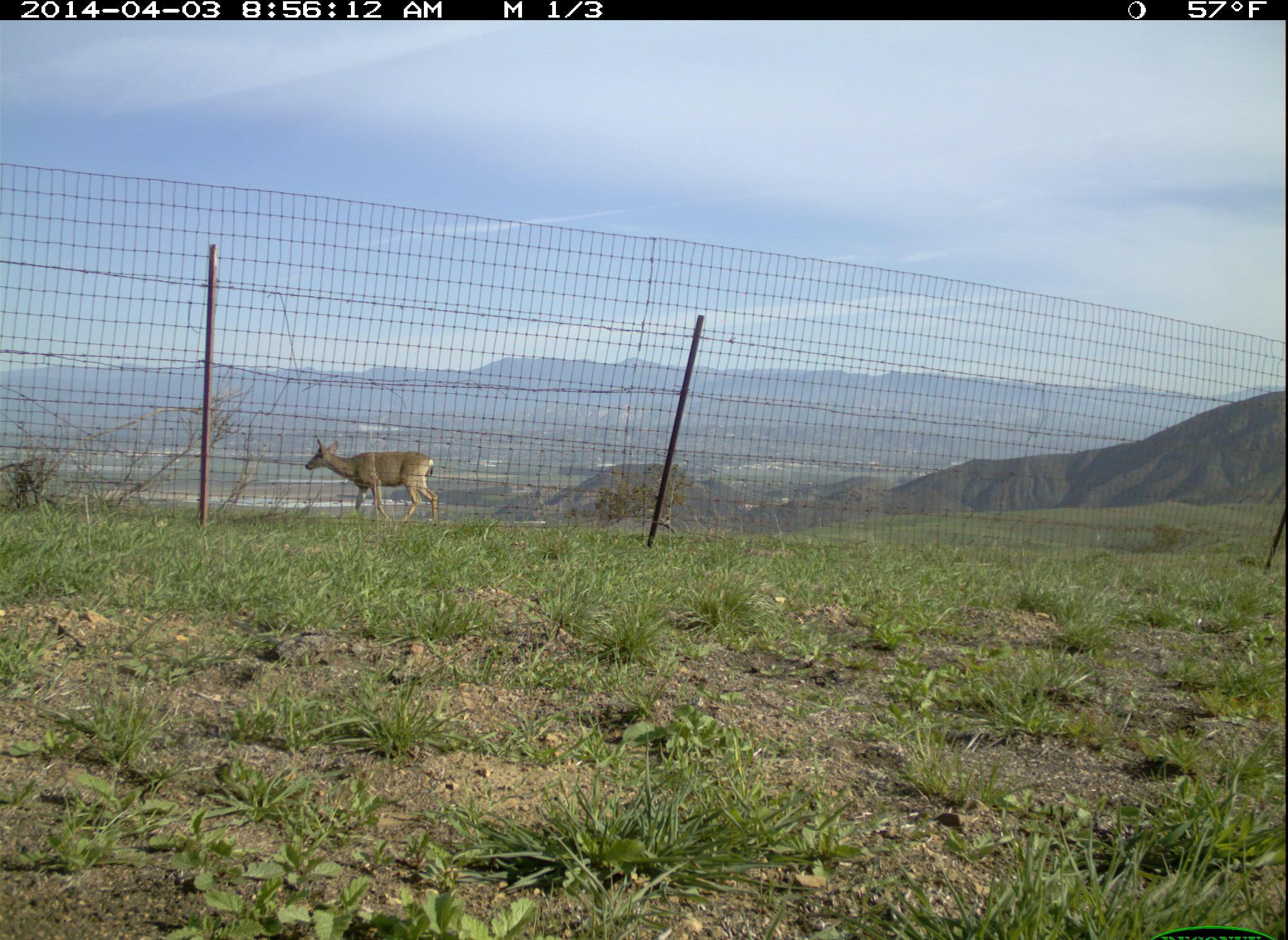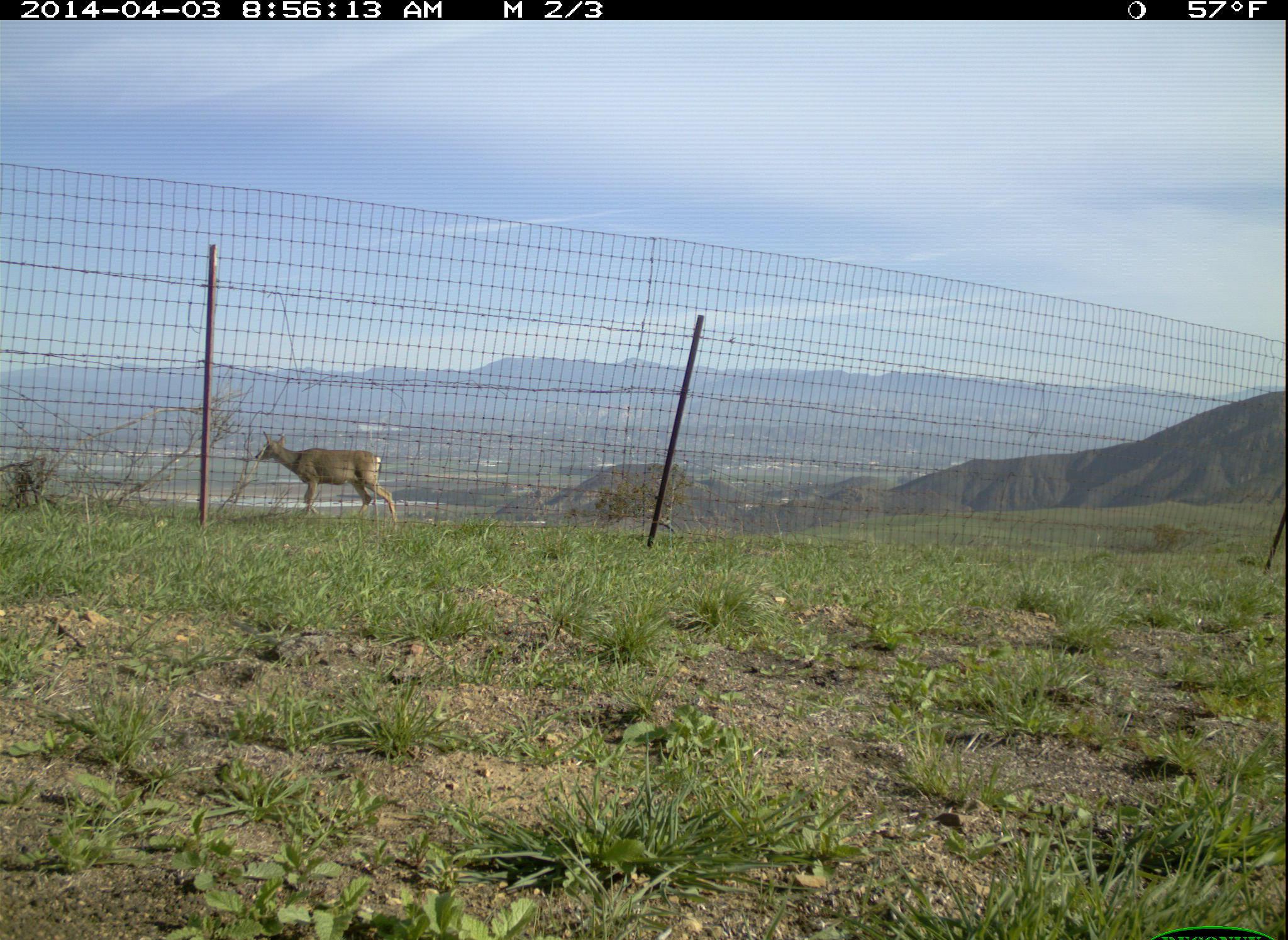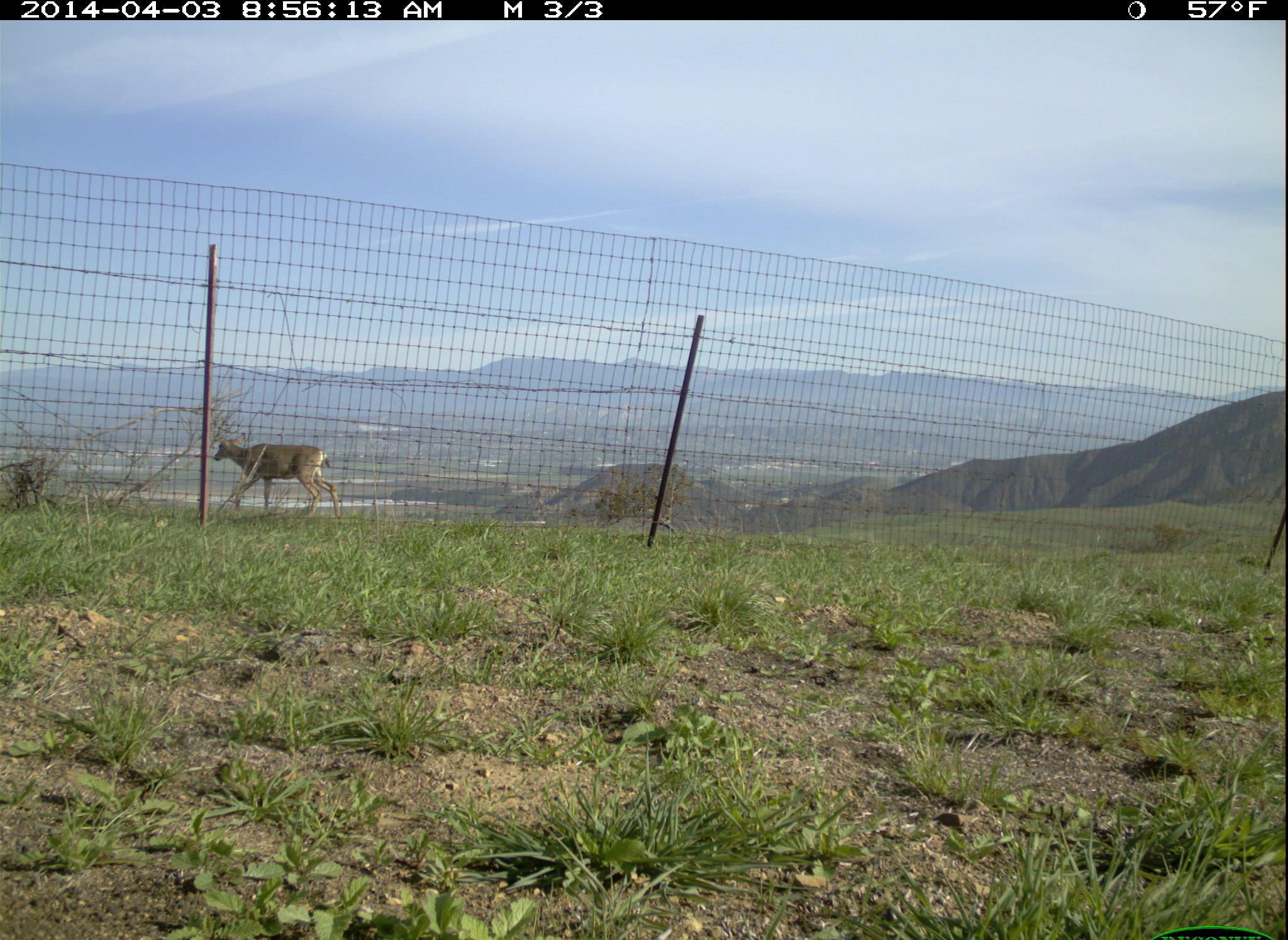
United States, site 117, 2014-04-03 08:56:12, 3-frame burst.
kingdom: Animalia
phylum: Chordata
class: Mammalia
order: Artiodactyla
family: Cervidae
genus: Odocoileus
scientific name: Odocoileus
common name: deer